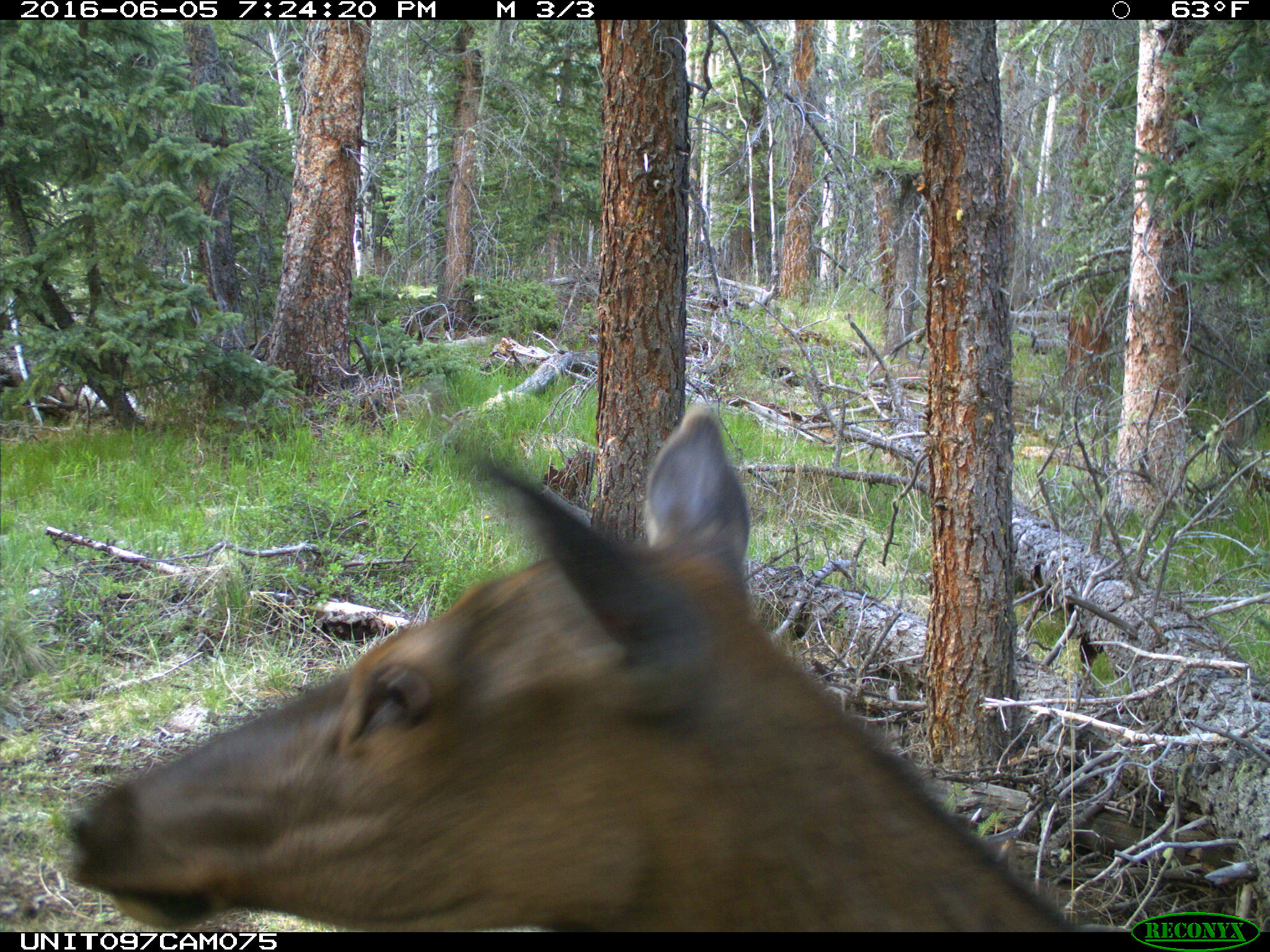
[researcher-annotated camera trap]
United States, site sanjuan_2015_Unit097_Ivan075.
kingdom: Animalia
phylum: Chordata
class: Mammalia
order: Artiodactyla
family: Cervidae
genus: Cervus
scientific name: Cervus elaphus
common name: red deer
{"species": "Cervus elaphus (red deer)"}